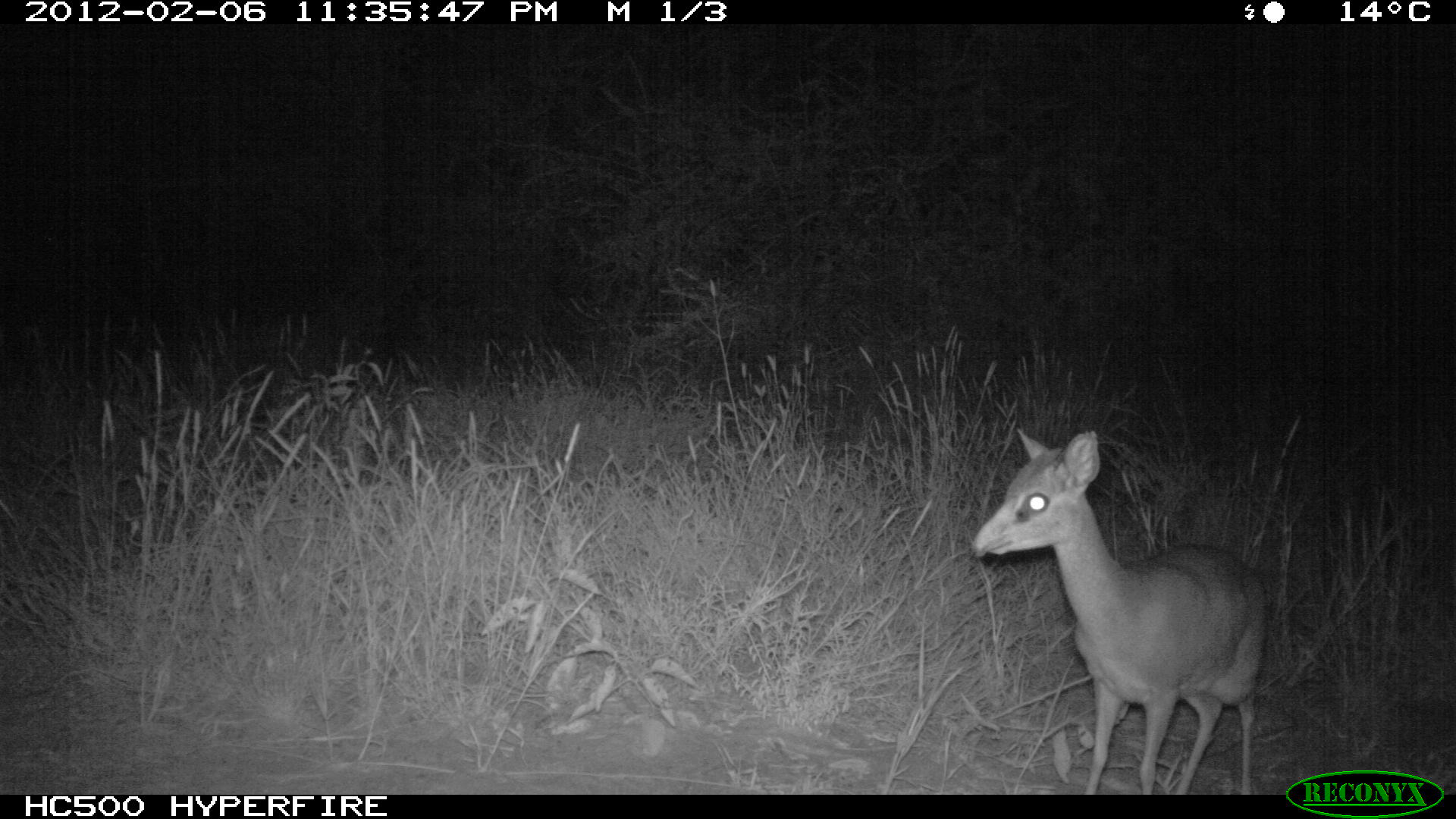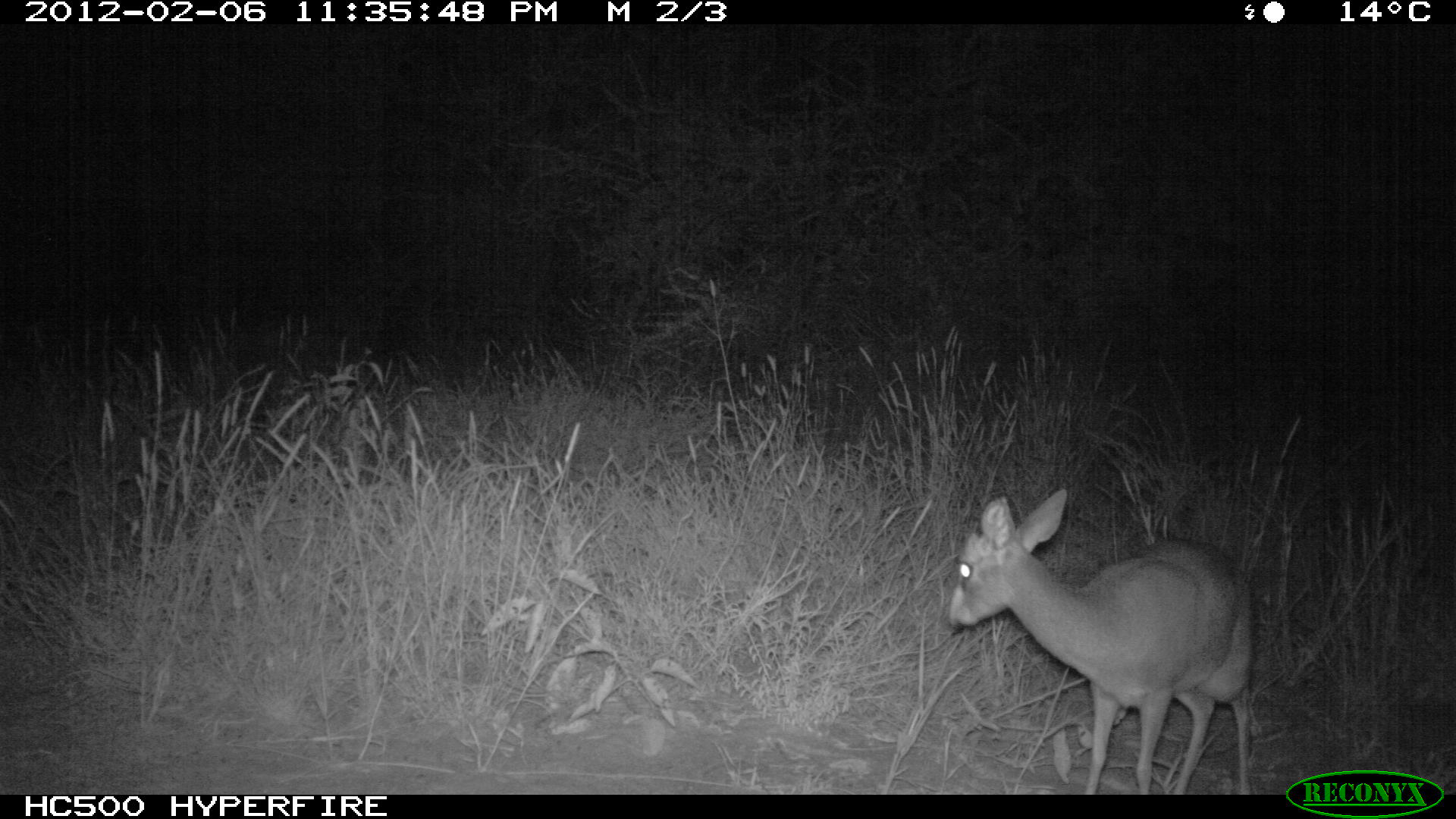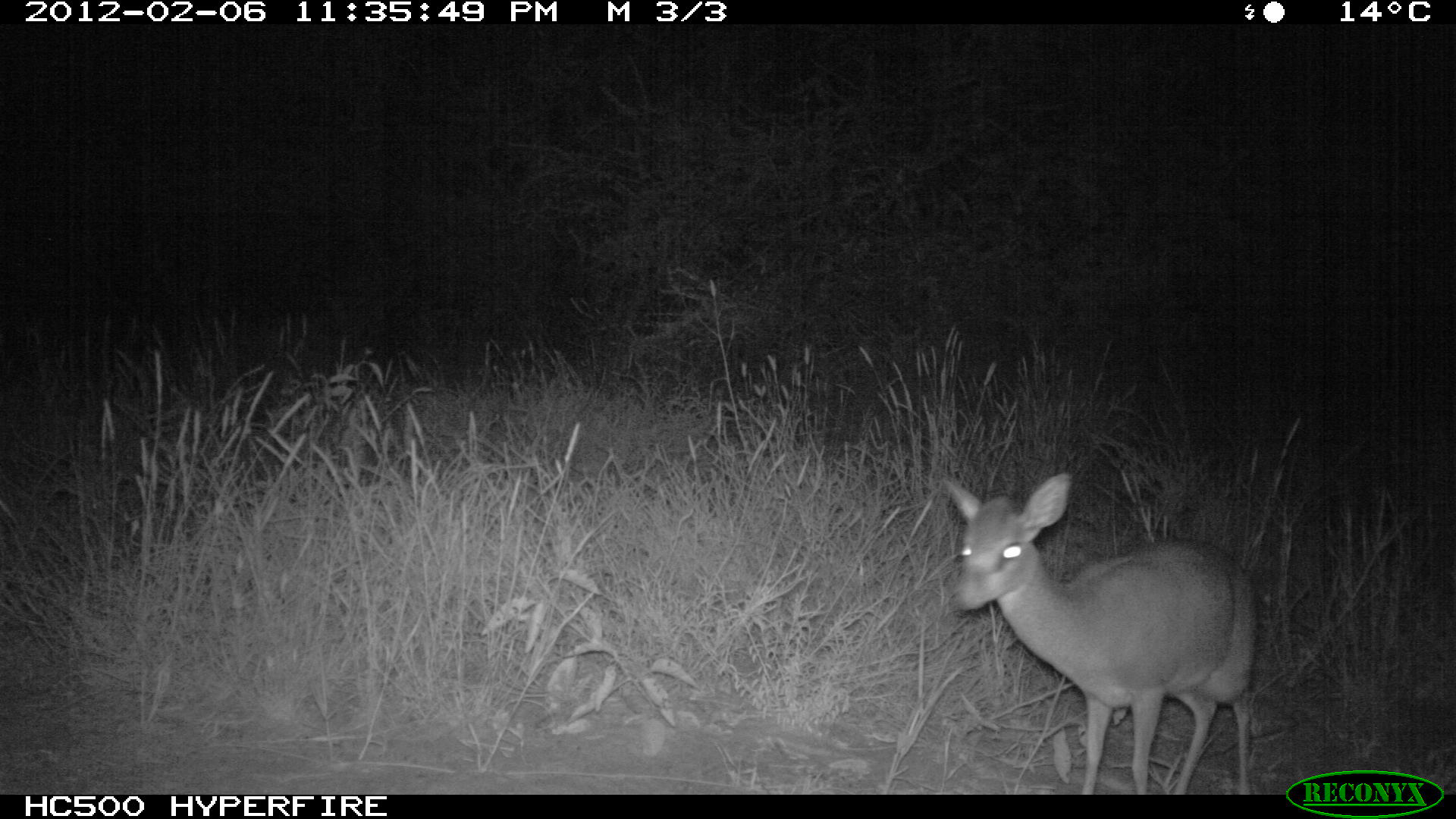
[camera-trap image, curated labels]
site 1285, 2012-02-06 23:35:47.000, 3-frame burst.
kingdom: Animalia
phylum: Chordata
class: Mammalia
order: Artiodactyla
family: Bovidae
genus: Madoqua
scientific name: Madoqua guentheri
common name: günther's dik-dik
Madoqua guentheri (günther's dik-dik), count 1.